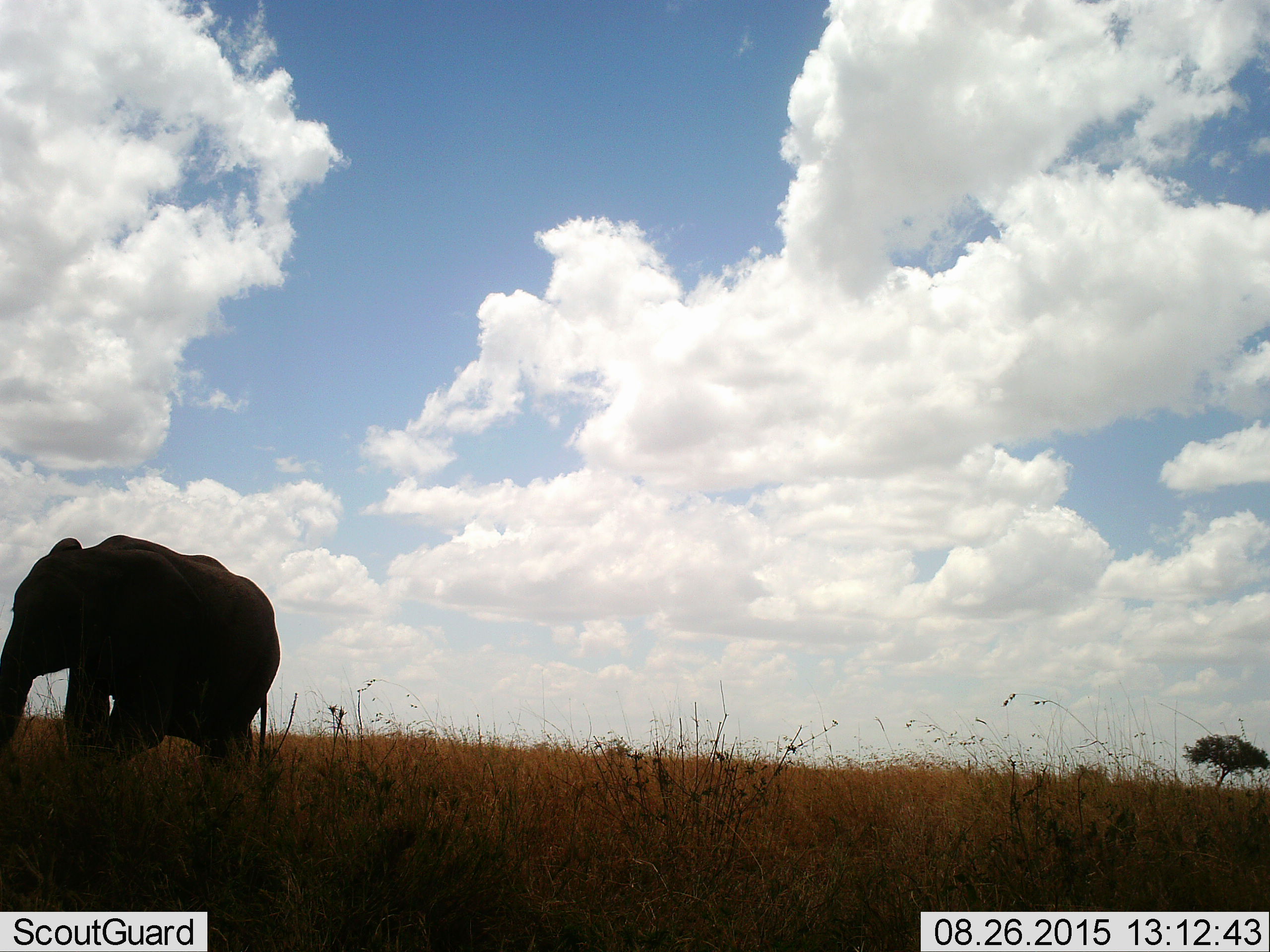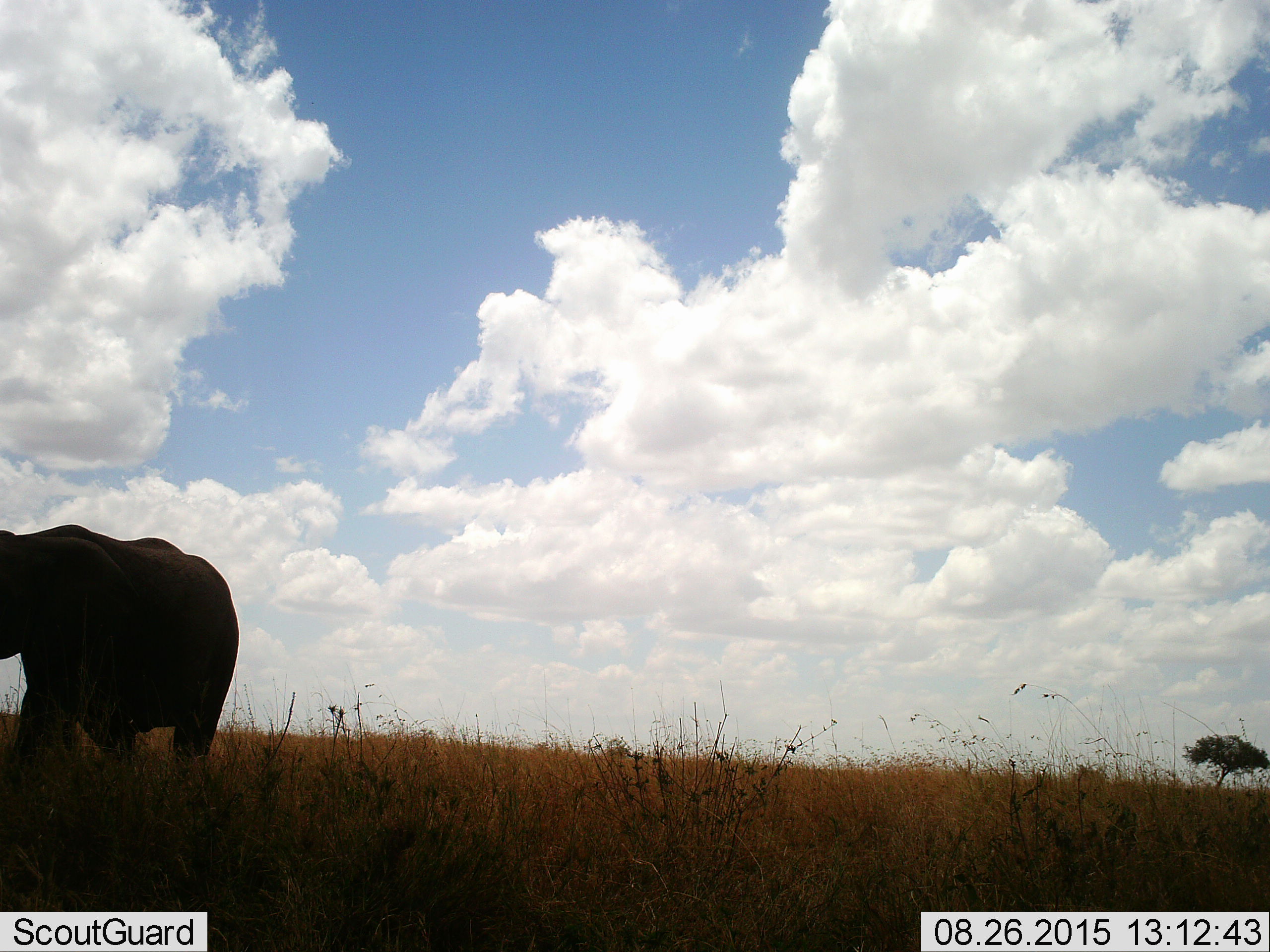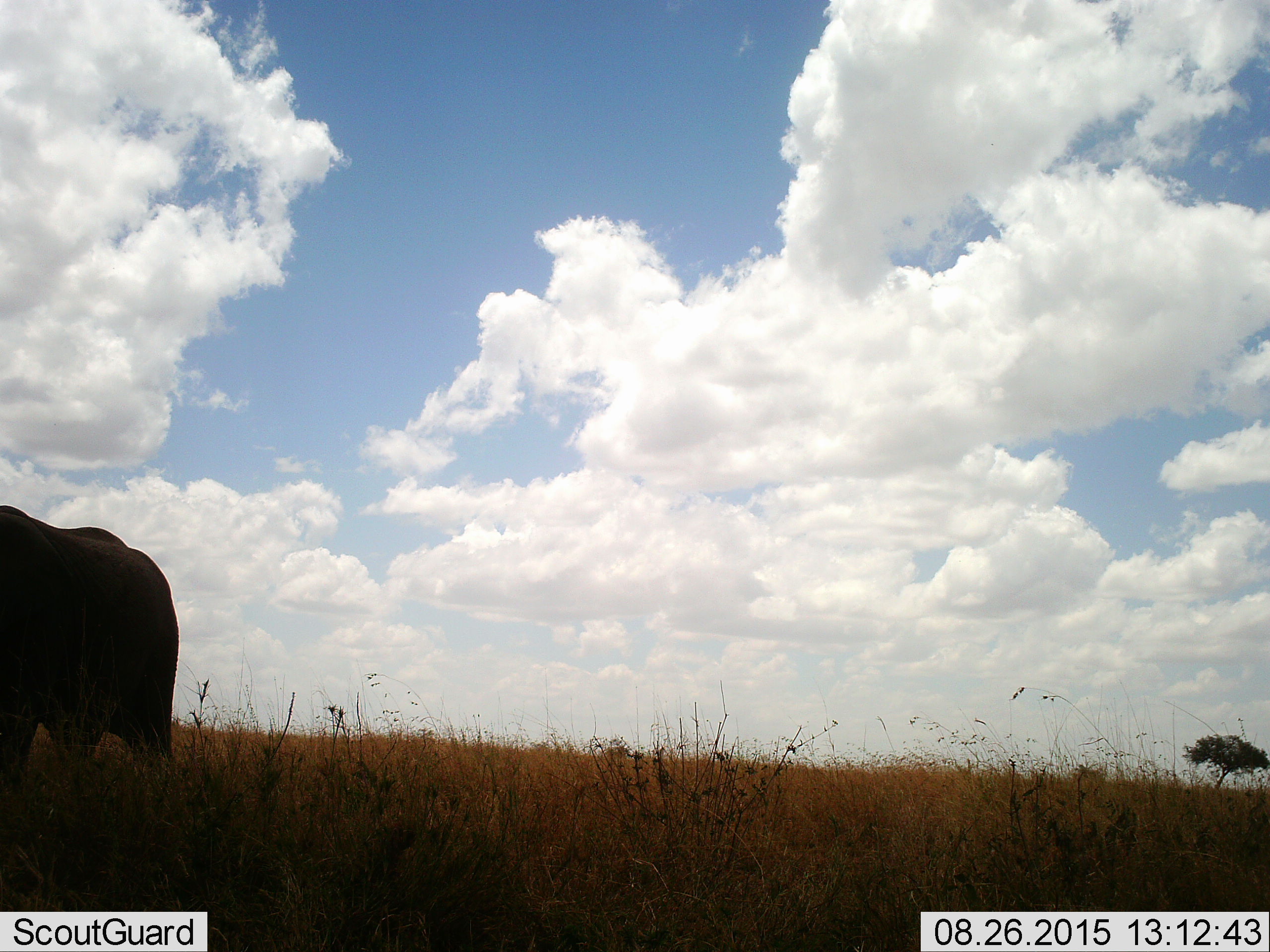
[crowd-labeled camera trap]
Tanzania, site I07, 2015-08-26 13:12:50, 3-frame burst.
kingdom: Animalia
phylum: Chordata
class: Mammalia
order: Proboscidea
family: Elephantidae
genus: Loxodonta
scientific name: Loxodonta africana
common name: african bush elephant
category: elephant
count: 1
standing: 0%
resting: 0%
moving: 100%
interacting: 0%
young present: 0%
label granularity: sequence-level